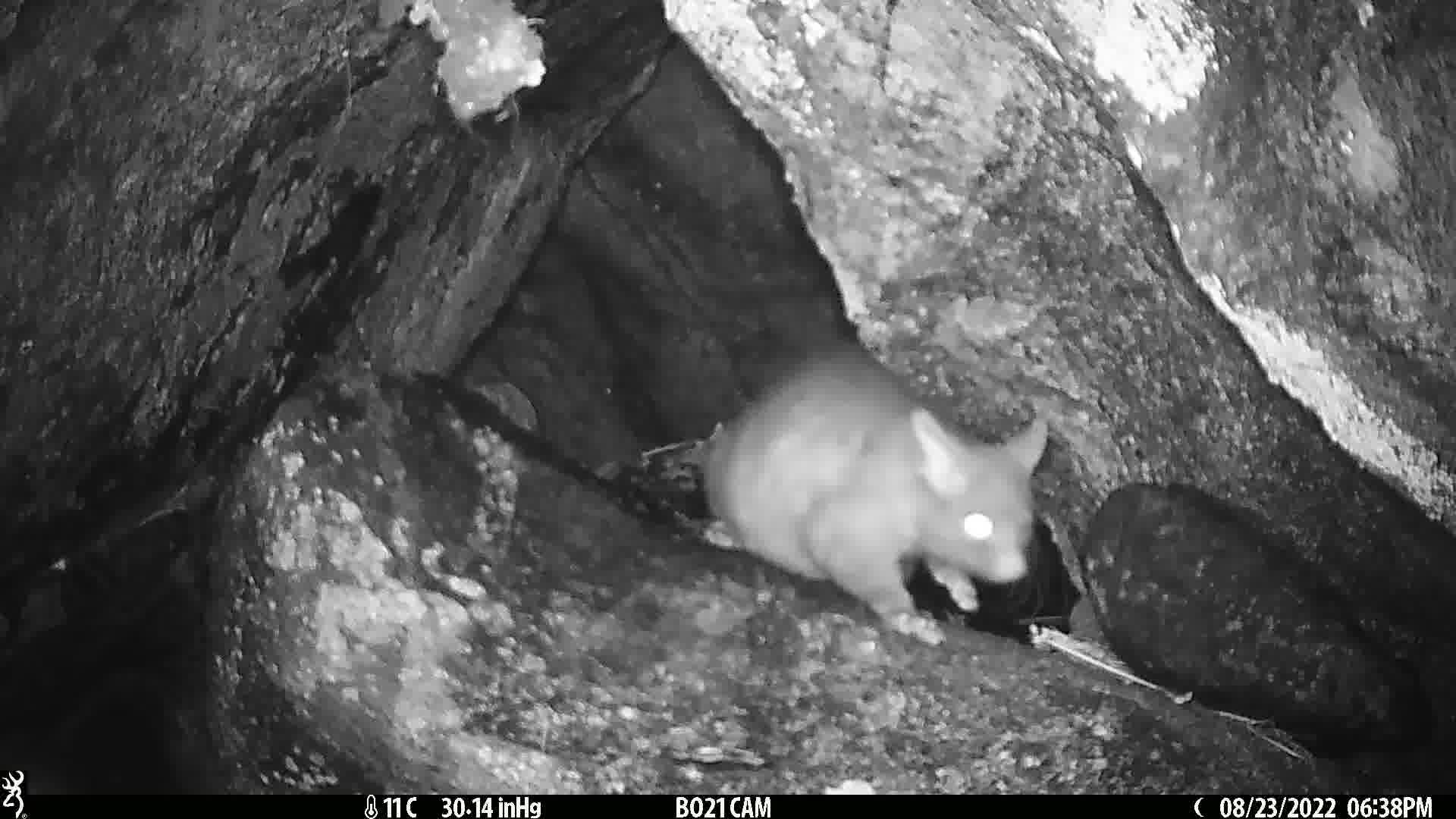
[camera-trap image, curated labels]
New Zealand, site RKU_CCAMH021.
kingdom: Animalia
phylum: Chordata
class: Mammalia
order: Diprotodontia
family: Phalangeridae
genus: Trichosurus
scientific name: Trichosurus vulpecula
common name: common brushtail possum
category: possum